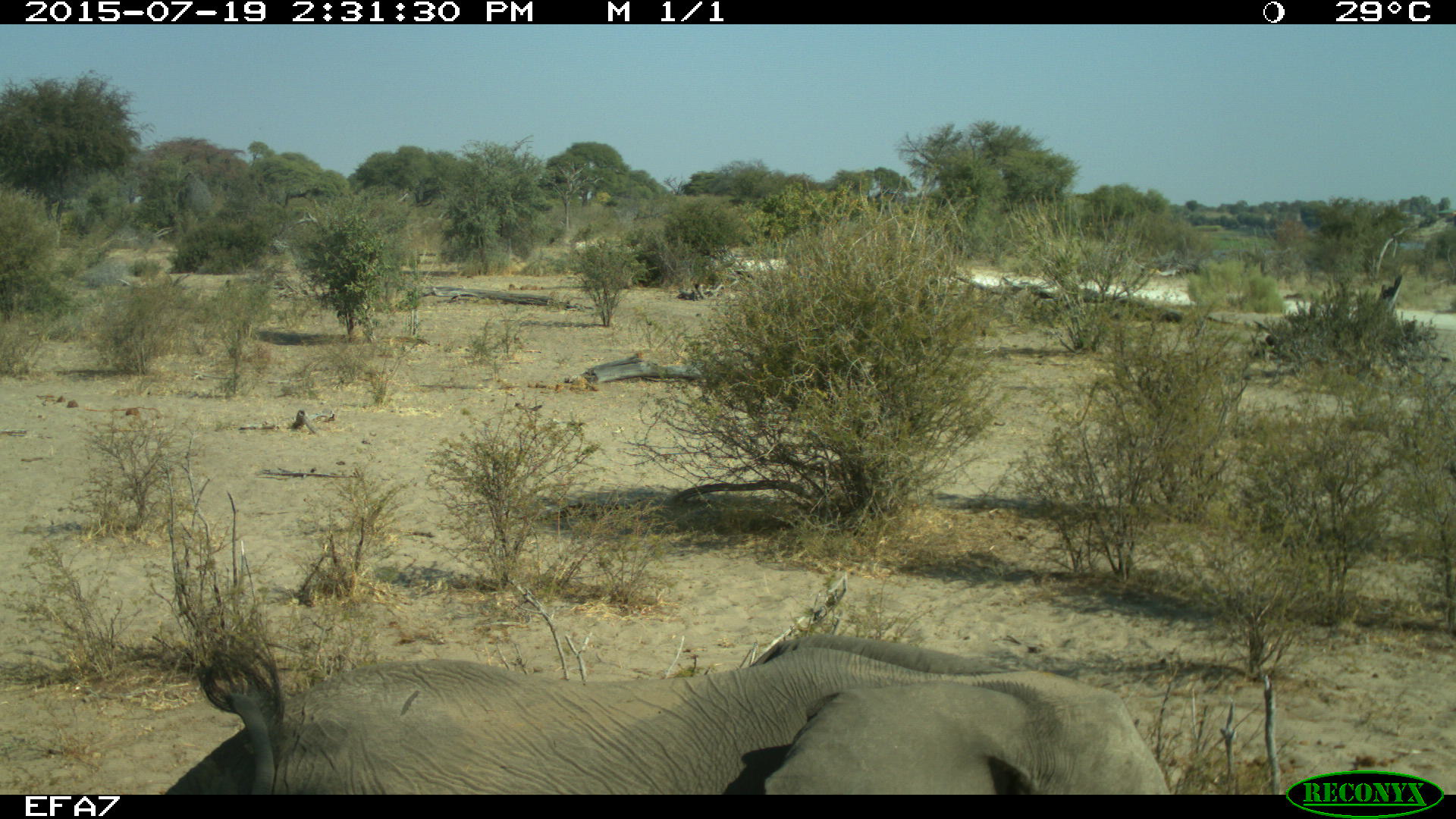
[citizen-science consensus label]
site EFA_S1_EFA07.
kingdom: Animalia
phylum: Chordata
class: Mammalia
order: Proboscidea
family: Elephantidae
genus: Loxodonta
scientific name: Loxodonta africana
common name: african bush elephant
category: elephant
Elephant (african bush elephant) (Loxodonta africana), count 1. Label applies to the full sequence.